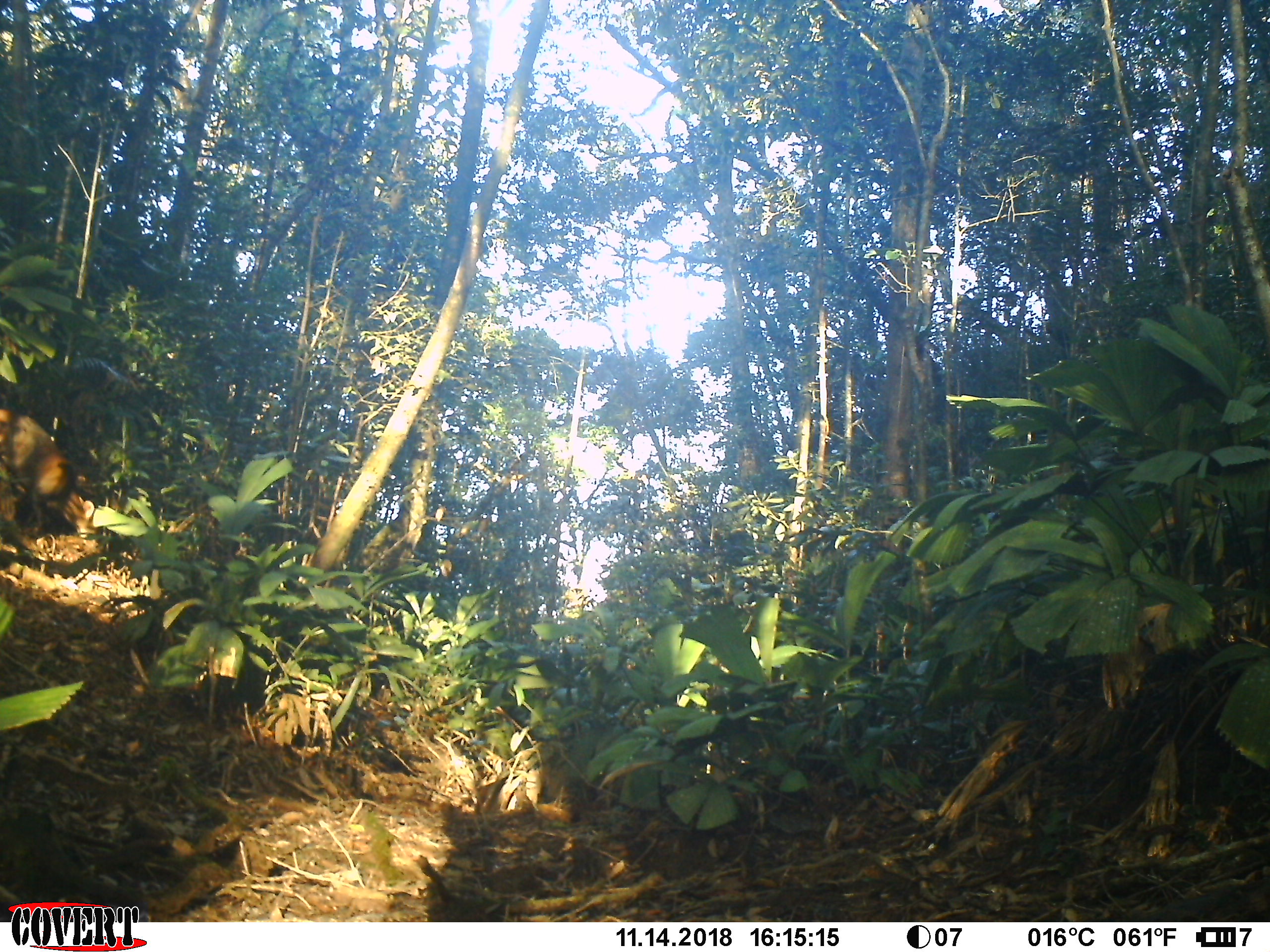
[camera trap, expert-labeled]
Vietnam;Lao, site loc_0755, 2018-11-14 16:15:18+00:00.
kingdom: Animalia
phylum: Chordata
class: Mammalia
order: Artiodactyla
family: Cervidae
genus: Muntiacus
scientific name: Muntiacus rooseveltorum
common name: roosevelt's muntjac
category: roosevelts muntjac group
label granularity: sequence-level